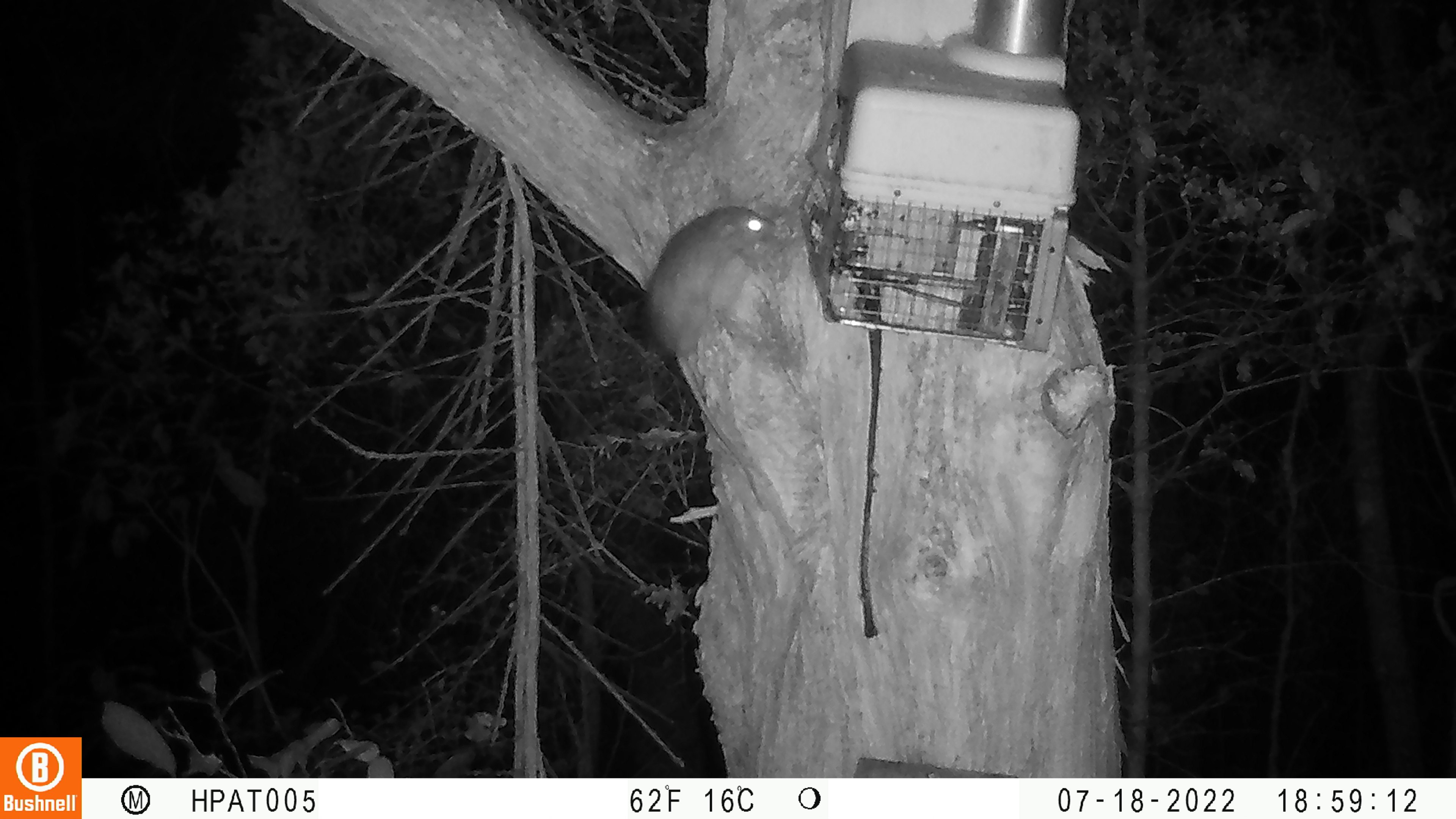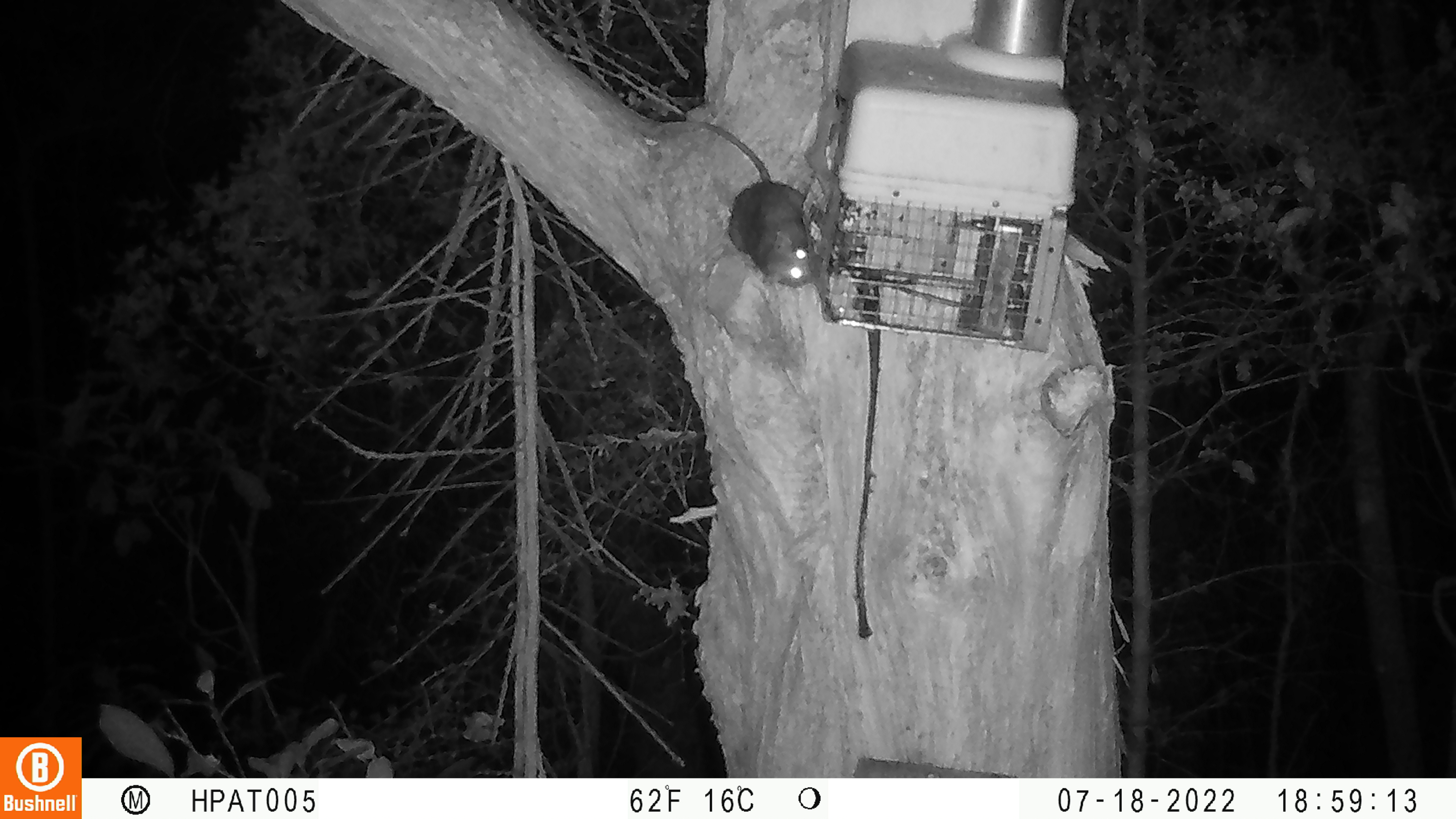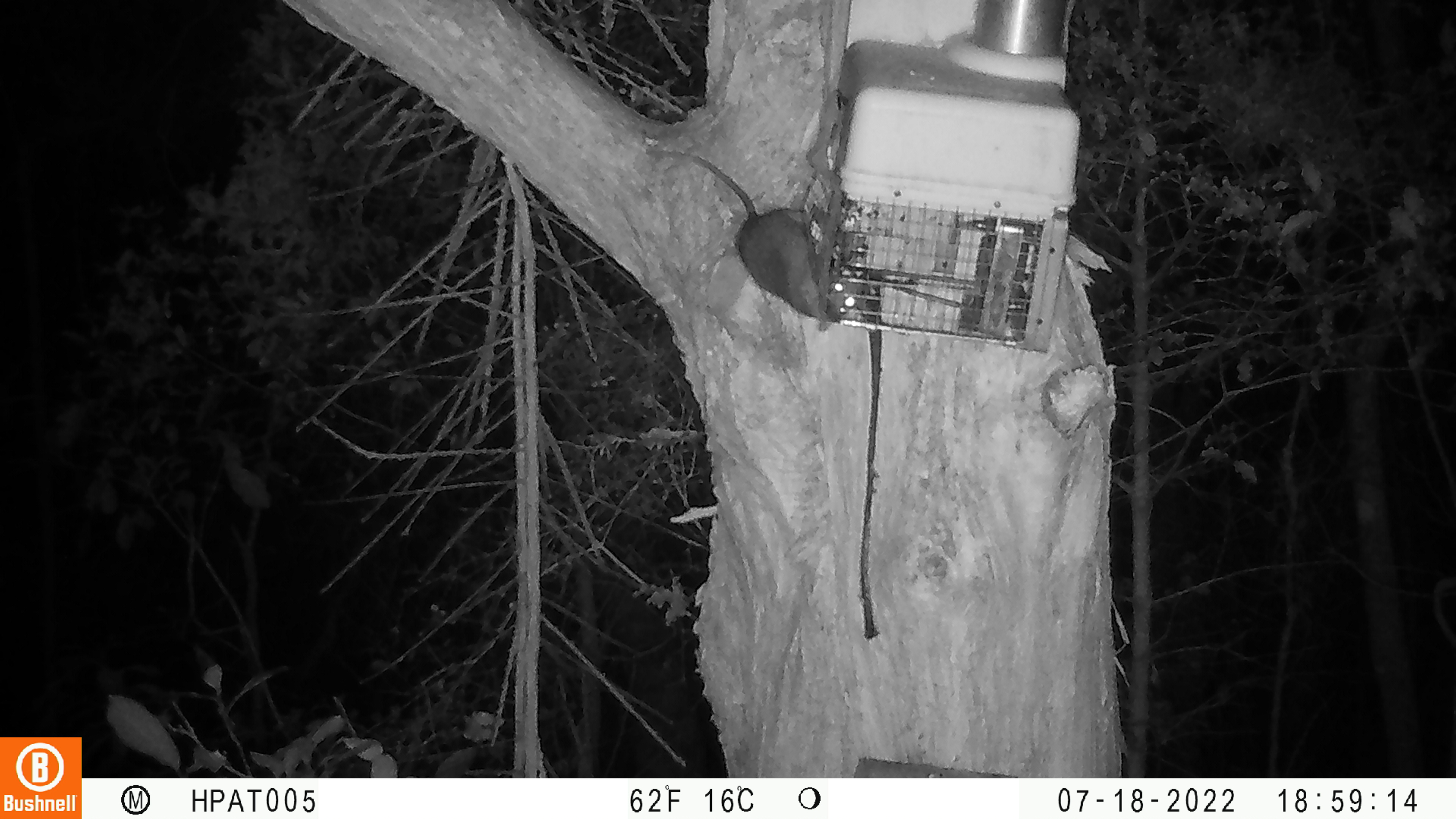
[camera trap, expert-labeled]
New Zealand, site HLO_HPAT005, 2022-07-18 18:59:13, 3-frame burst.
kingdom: Animalia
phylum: Chordata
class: Mammalia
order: Rodentia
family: Muridae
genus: Rattus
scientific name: Rattus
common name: rat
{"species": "rat (Rattus)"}